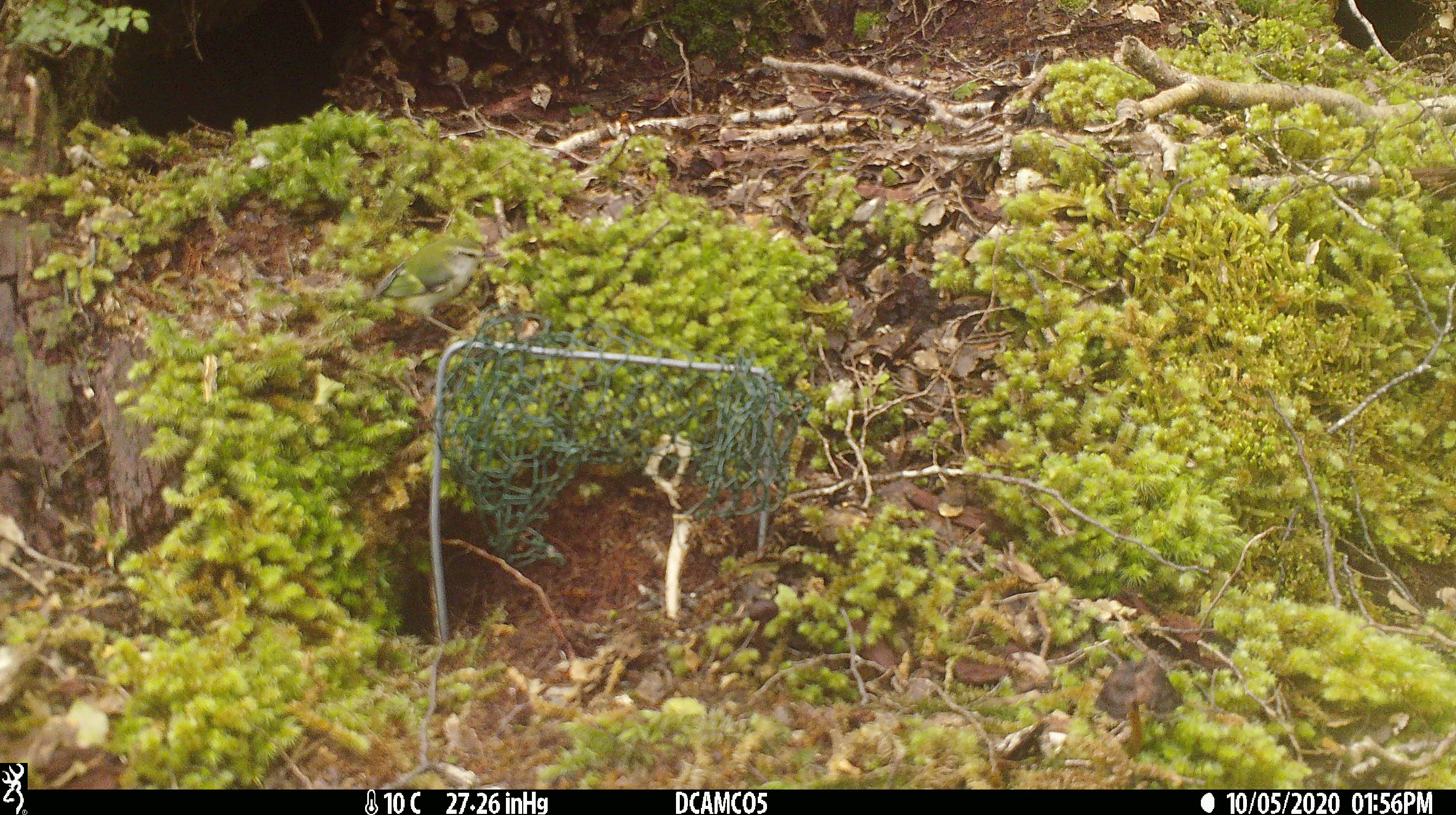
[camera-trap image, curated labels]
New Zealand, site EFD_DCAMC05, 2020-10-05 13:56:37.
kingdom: Animalia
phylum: Chordata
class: Aves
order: Passeriformes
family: Acanthisittidae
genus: Acanthisitta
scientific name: Acanthisitta chloris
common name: rifleman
Rifleman (Acanthisitta chloris).